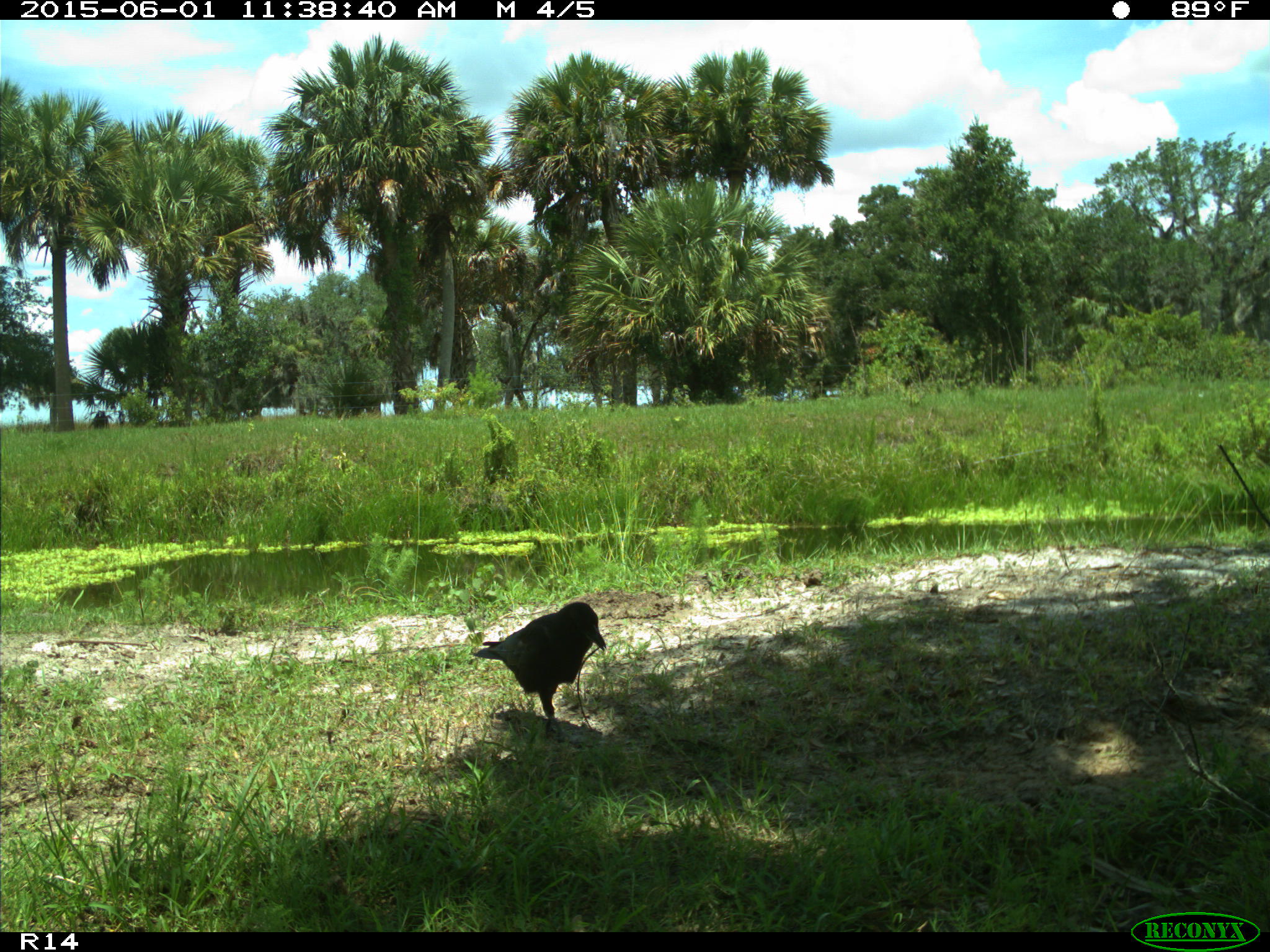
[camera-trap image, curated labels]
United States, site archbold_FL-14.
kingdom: Animalia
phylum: Chordata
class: Aves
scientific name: Aves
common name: birds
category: unidentified bird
Unidentified bird (birds) (Aves).